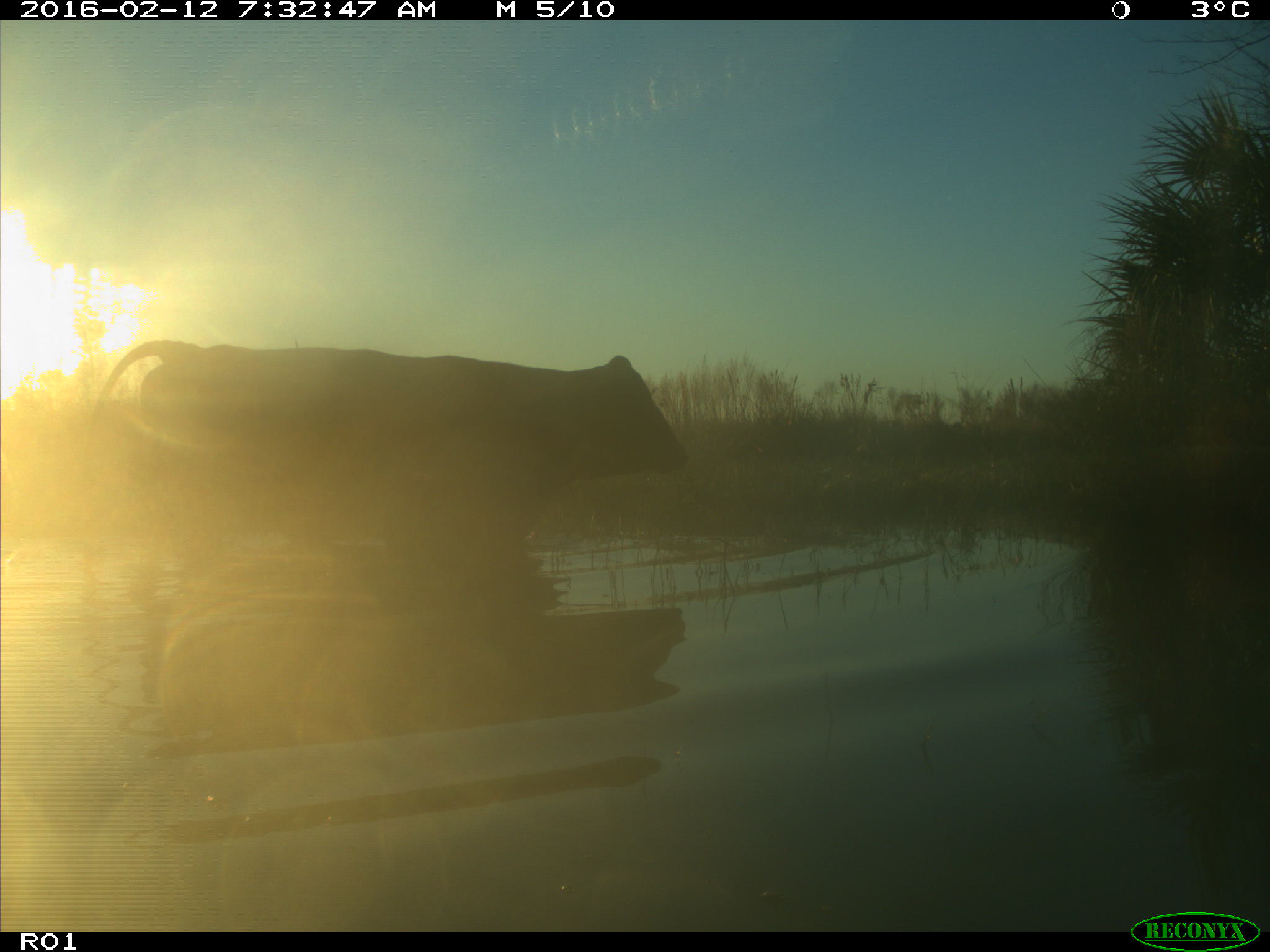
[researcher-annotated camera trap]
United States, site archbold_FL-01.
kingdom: Animalia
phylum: Chordata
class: Mammalia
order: Artiodactyla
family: Bovidae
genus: Bos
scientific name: Bos taurus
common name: domestic cow